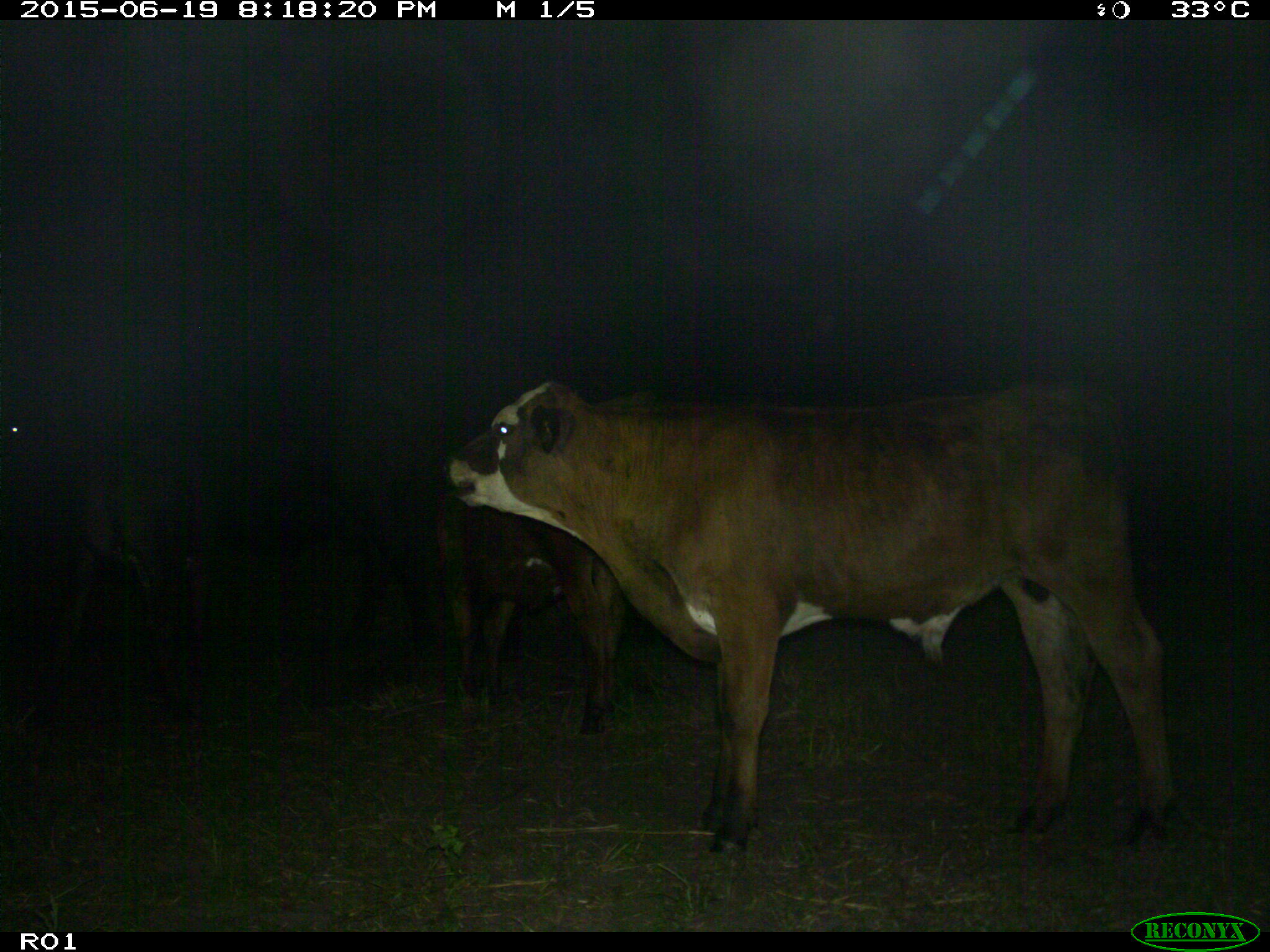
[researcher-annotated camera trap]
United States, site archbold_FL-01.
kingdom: Animalia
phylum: Chordata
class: Mammalia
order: Artiodactyla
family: Bovidae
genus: Bos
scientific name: Bos taurus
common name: domestic cow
Bos taurus (domestic cow).